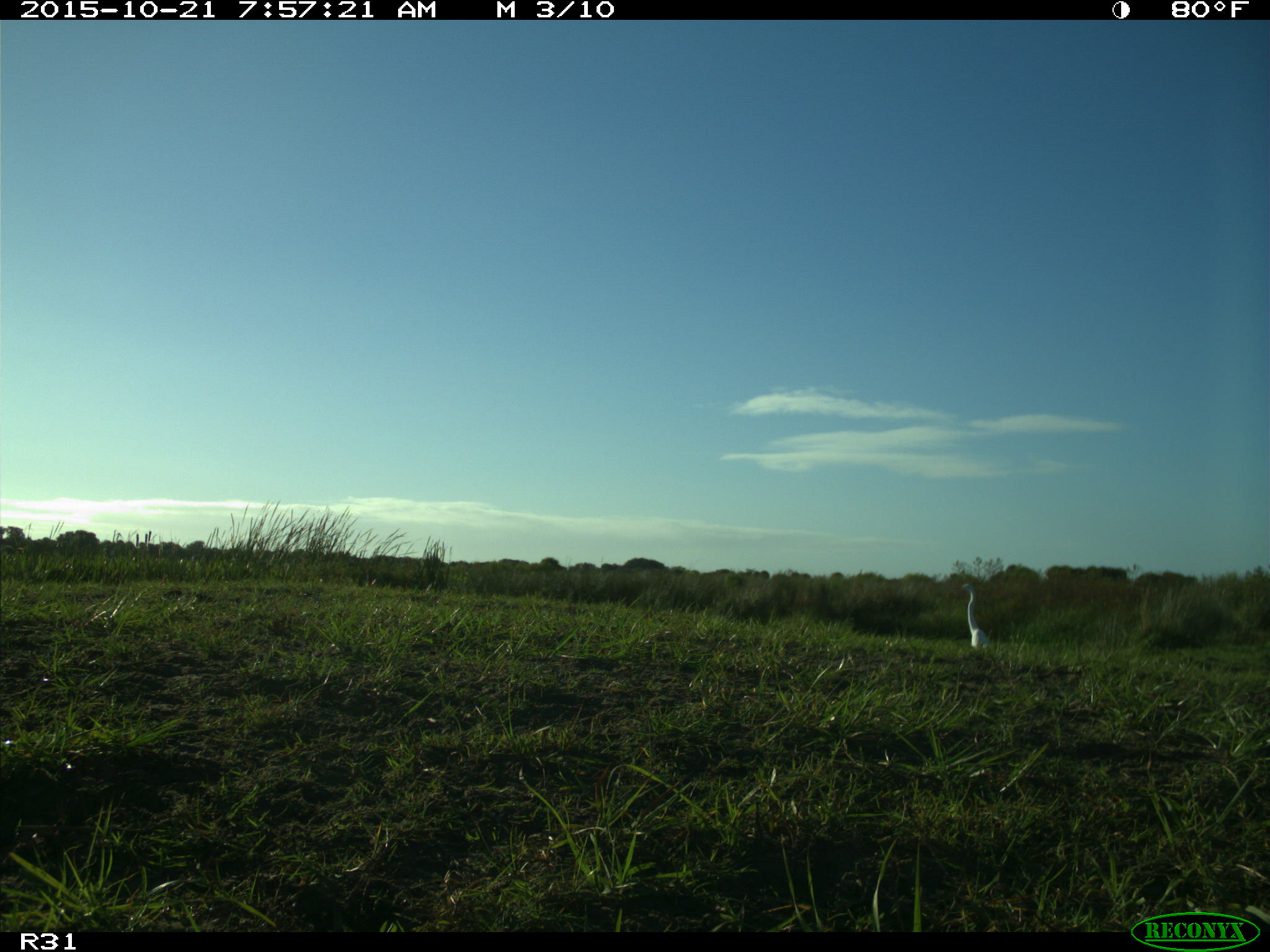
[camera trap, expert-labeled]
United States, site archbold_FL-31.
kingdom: Animalia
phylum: Chordata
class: Aves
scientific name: Aves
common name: birds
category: unidentified bird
Unidentified bird (birds) (Aves).